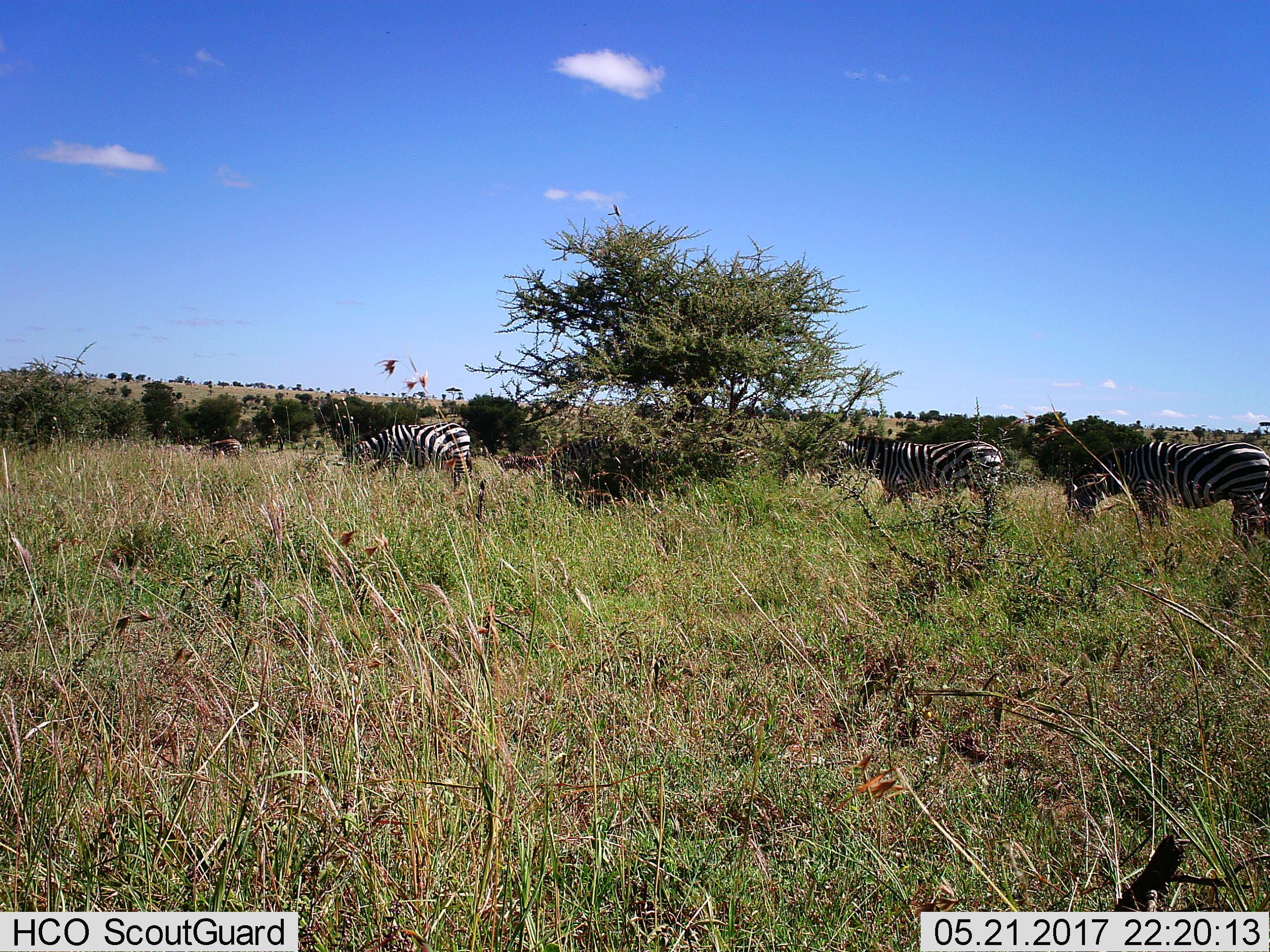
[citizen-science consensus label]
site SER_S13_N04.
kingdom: Animalia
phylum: Chordata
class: Mammalia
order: Perissodactyla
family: Equidae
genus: Equus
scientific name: Equus quagga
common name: plains zebra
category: zebraplains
Zebraplains (plains zebra) (Equus quagga), count 4. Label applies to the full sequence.